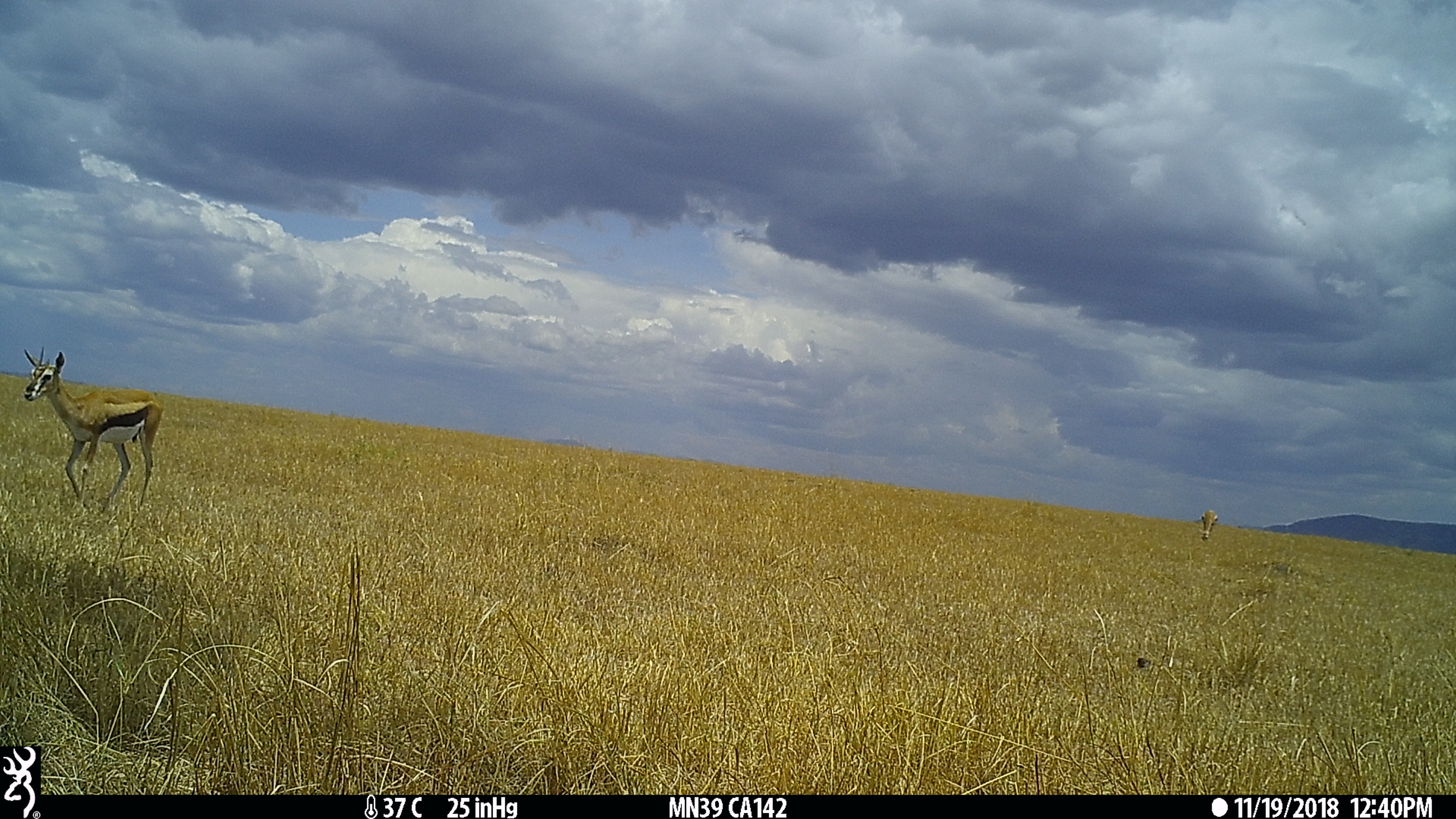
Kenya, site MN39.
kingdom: Animalia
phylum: Chordata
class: Mammalia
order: Artiodactyla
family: Bovidae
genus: Eudorcas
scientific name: Eudorcas thomsonii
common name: thomon's gazelle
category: gazelle thomsons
Gazelle thomsons (thomon's gazelle) (Eudorcas thomsonii).